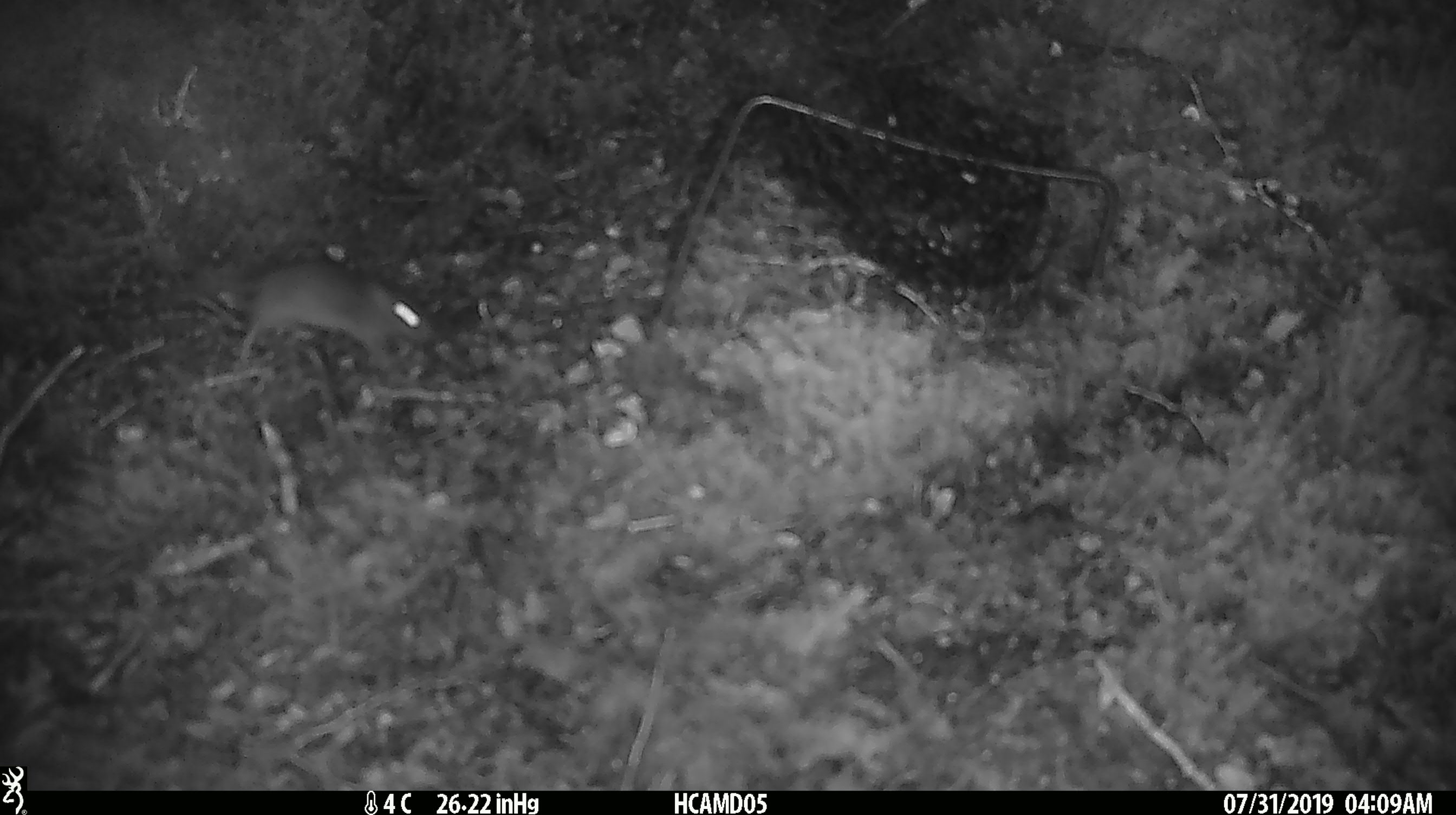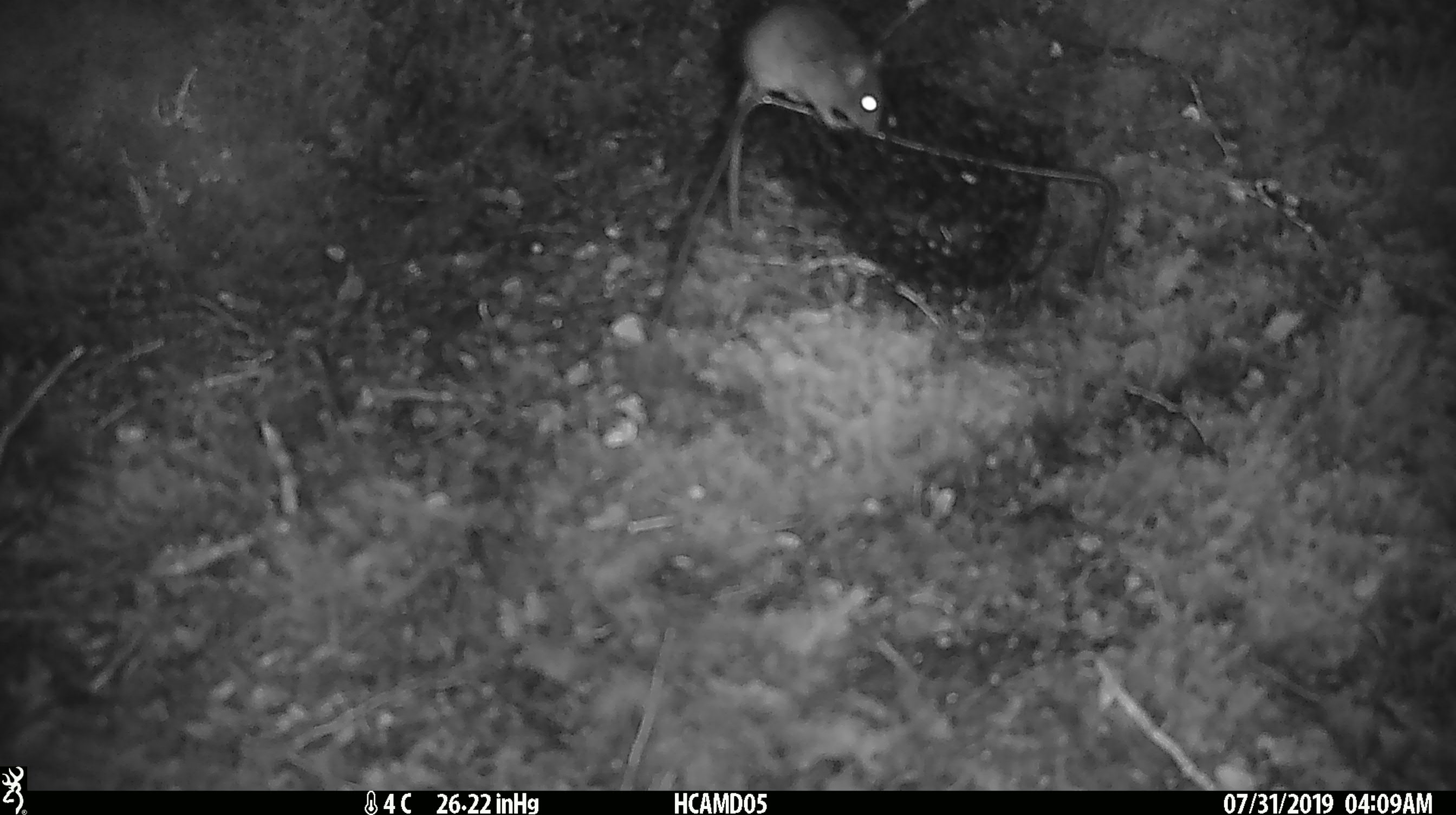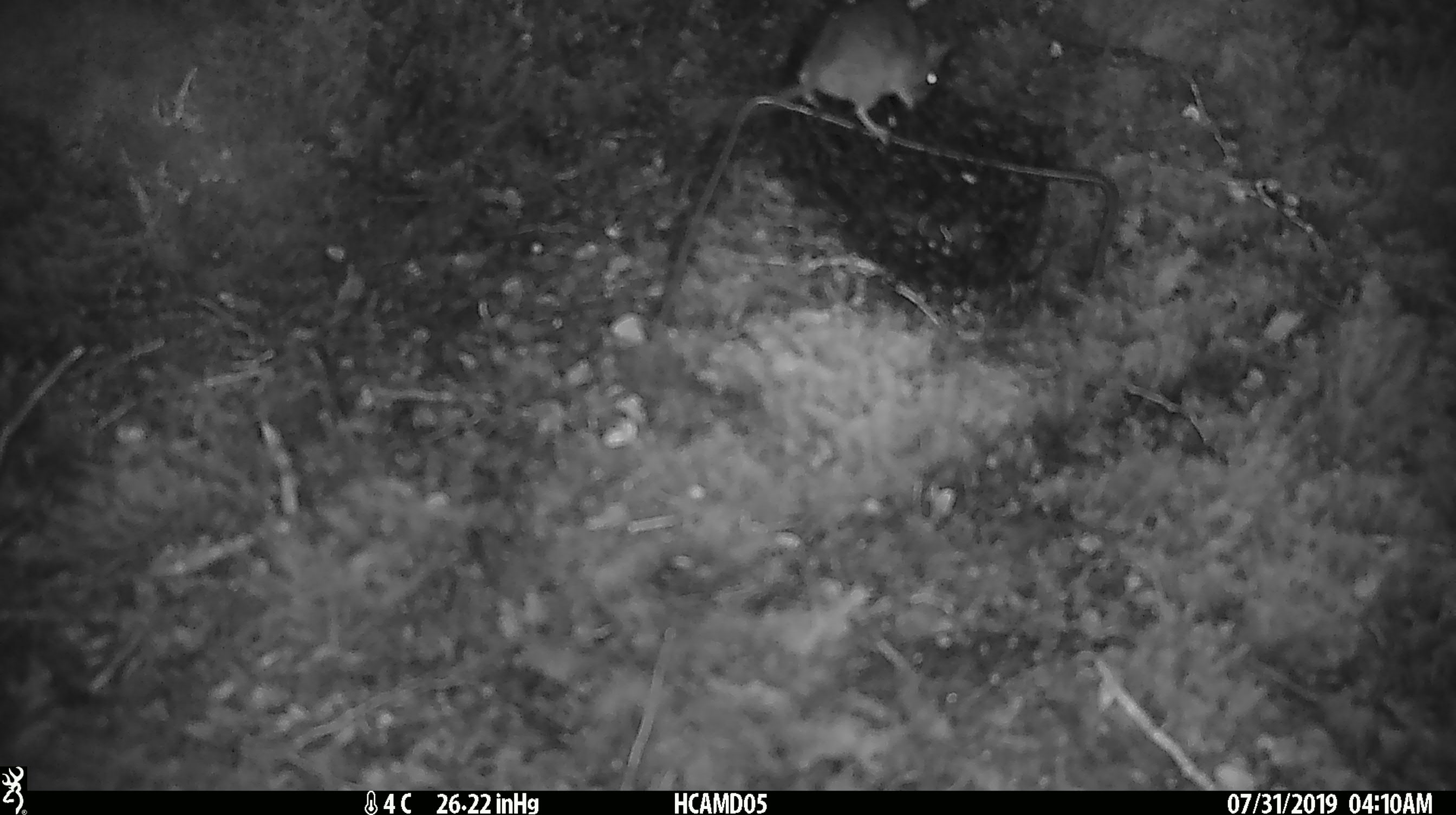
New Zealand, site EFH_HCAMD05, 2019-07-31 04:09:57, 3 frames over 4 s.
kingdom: Animalia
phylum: Chordata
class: Mammalia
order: Rodentia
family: Muridae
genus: Mus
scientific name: Mus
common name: mouse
Mouse (Mus).